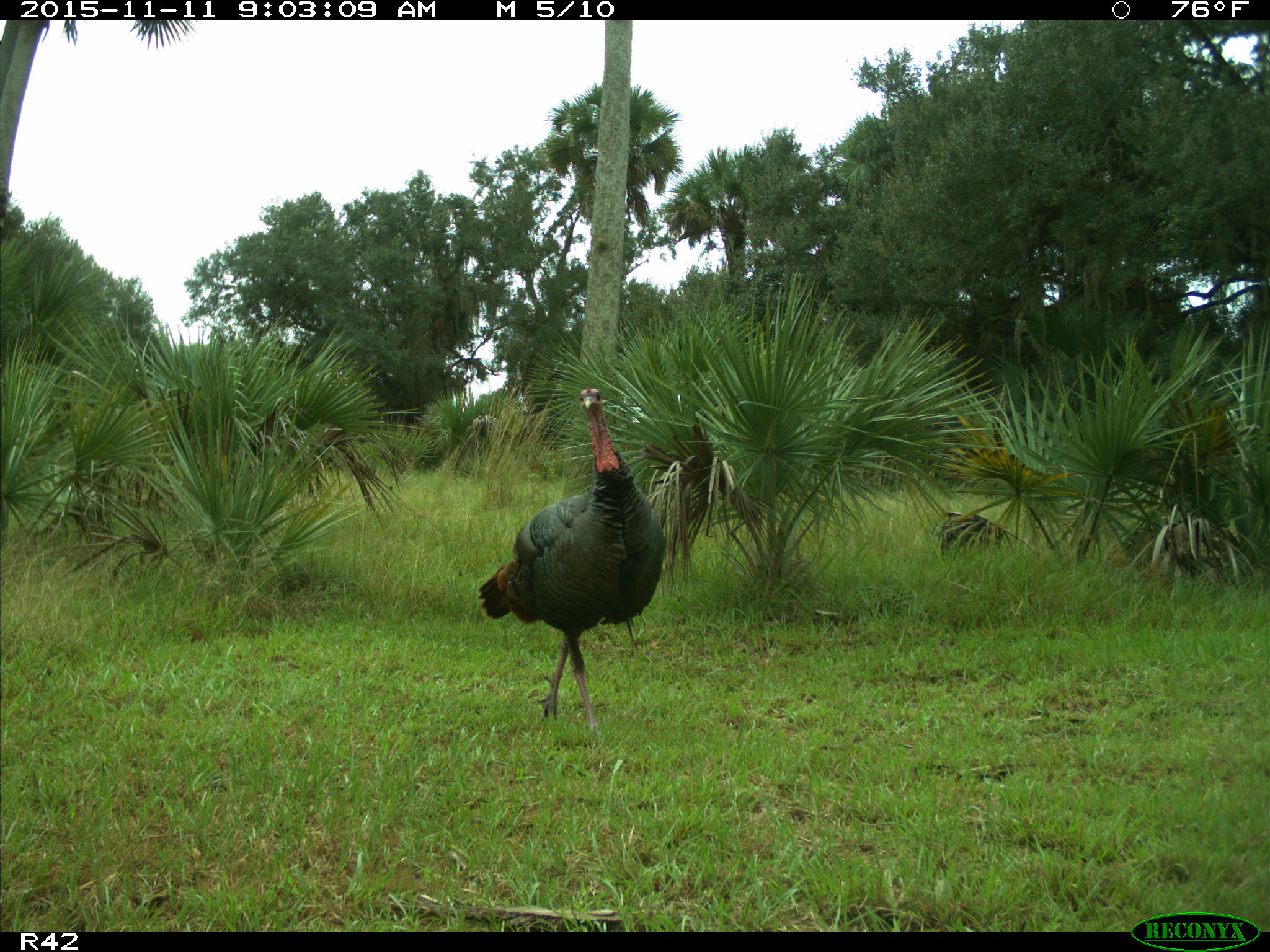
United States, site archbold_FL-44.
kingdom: Animalia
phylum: Chordata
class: Aves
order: Galliformes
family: Phasianidae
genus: Meleagris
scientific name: Meleagris gallopavo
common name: wild turkey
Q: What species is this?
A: Meleagris gallopavo (wild turkey).